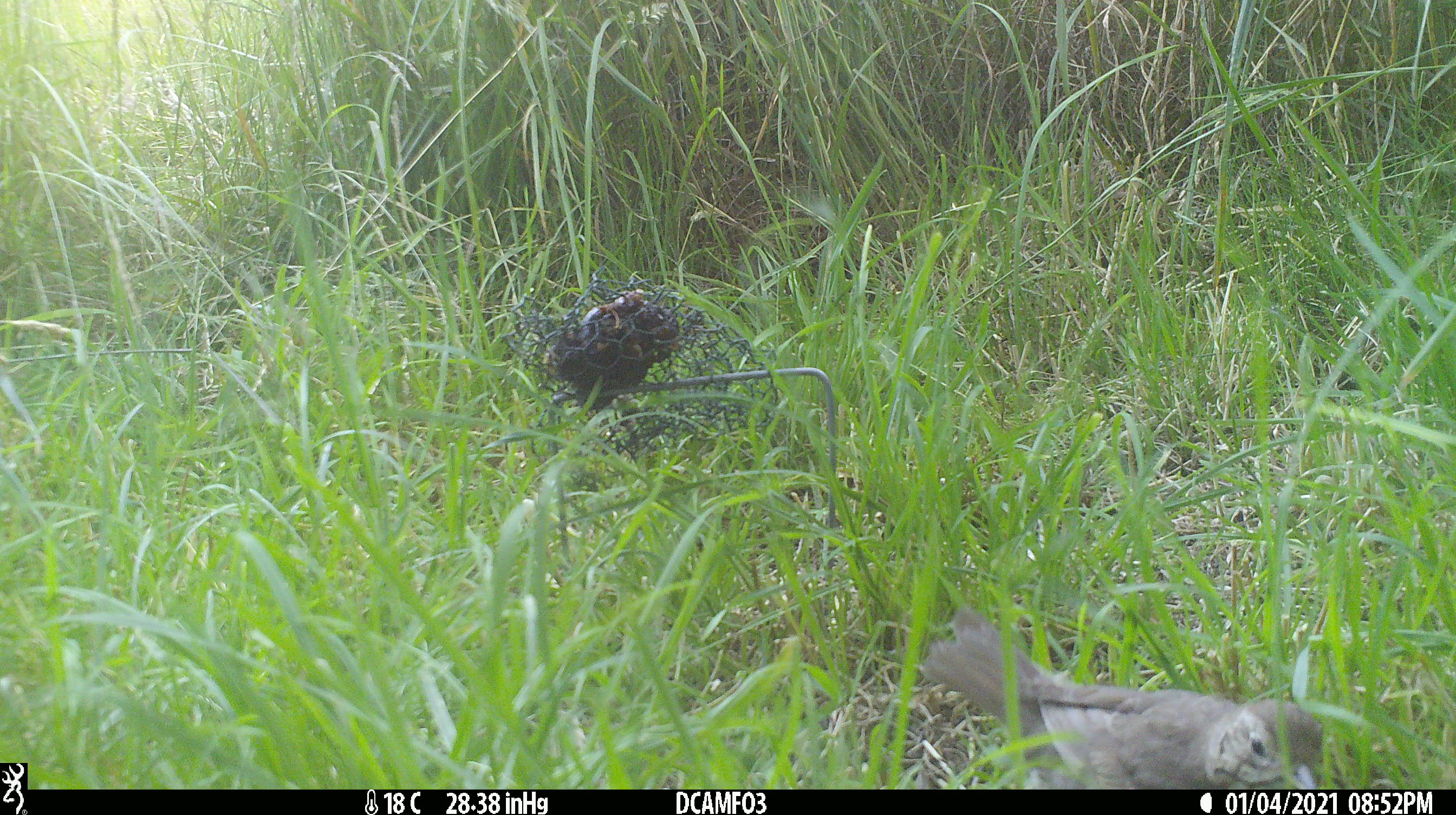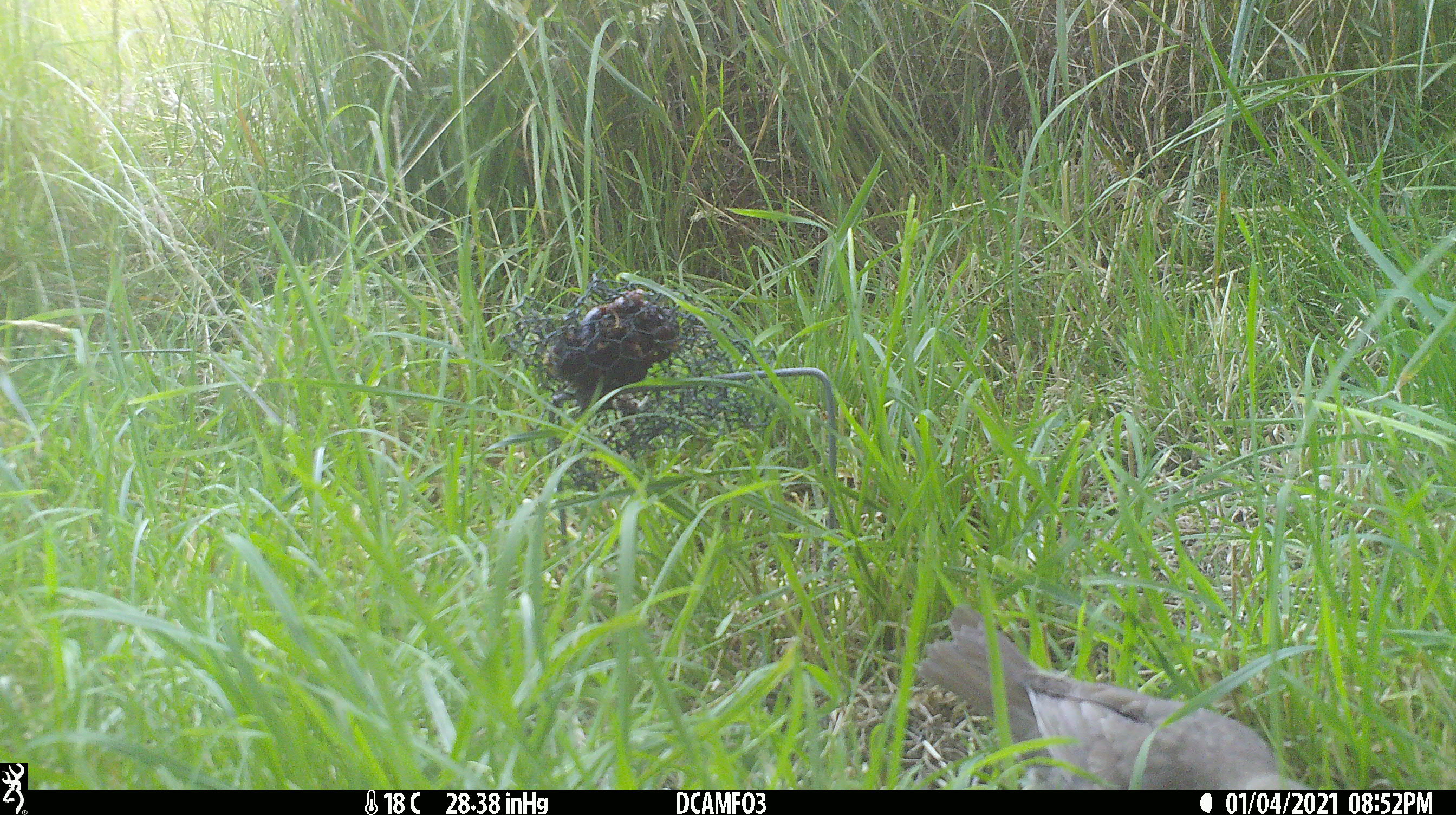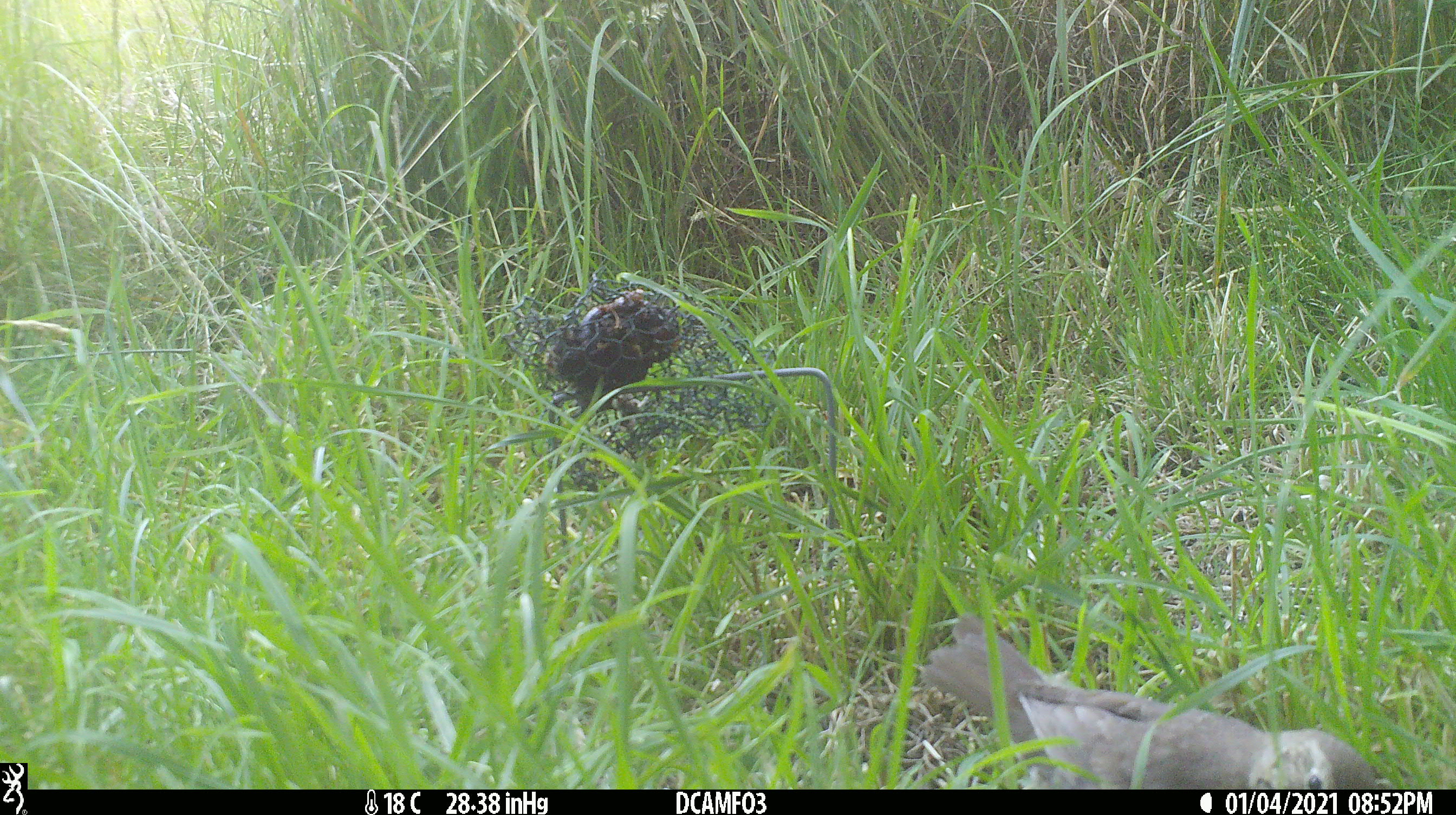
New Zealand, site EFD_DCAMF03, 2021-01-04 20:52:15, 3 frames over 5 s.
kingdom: Animalia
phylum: Chordata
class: Aves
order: Passeriformes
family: Turdidae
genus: Turdus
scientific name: Turdus philomelos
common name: song thrush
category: thrush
Thrush (song thrush) (Turdus philomelos).